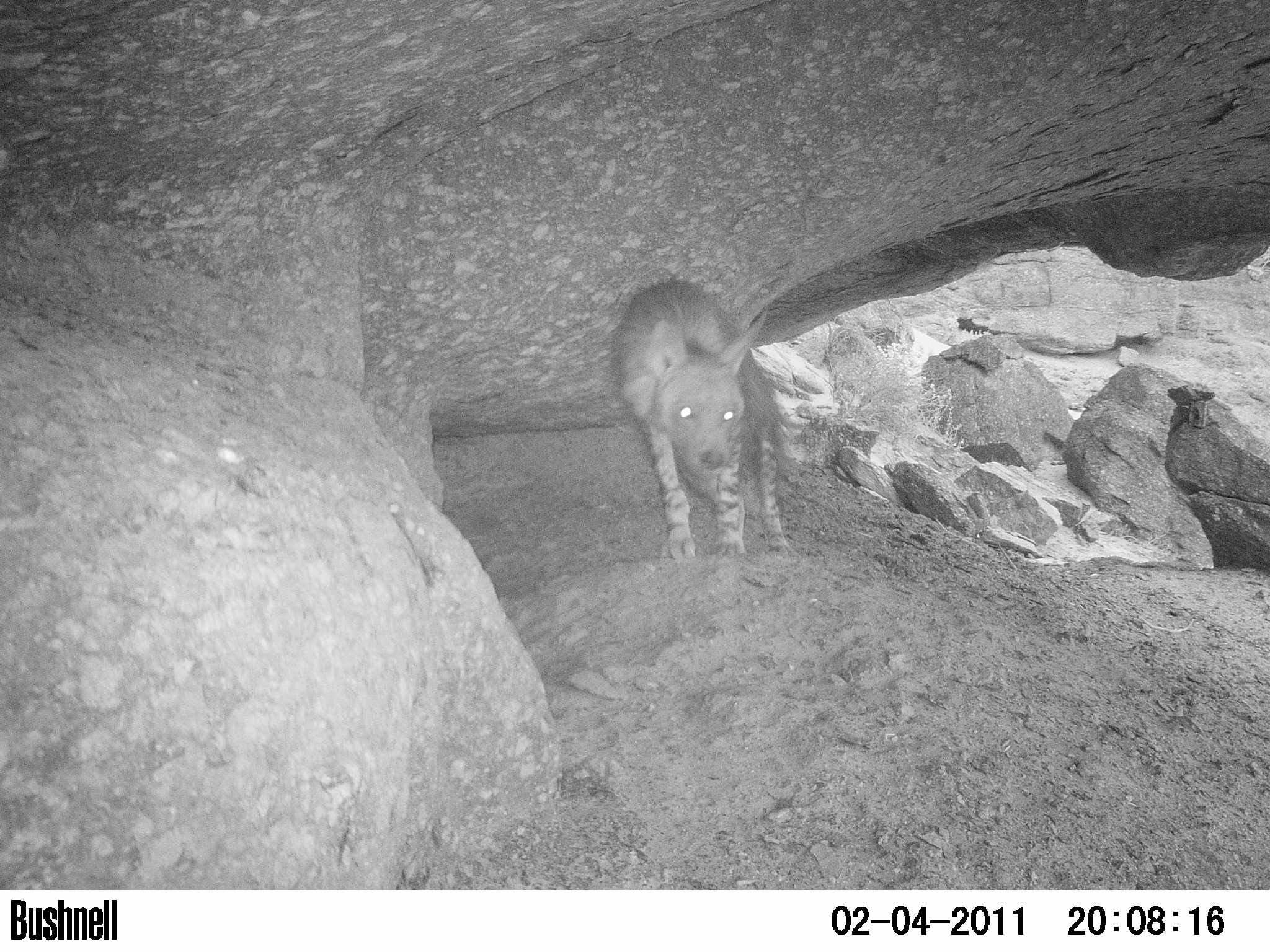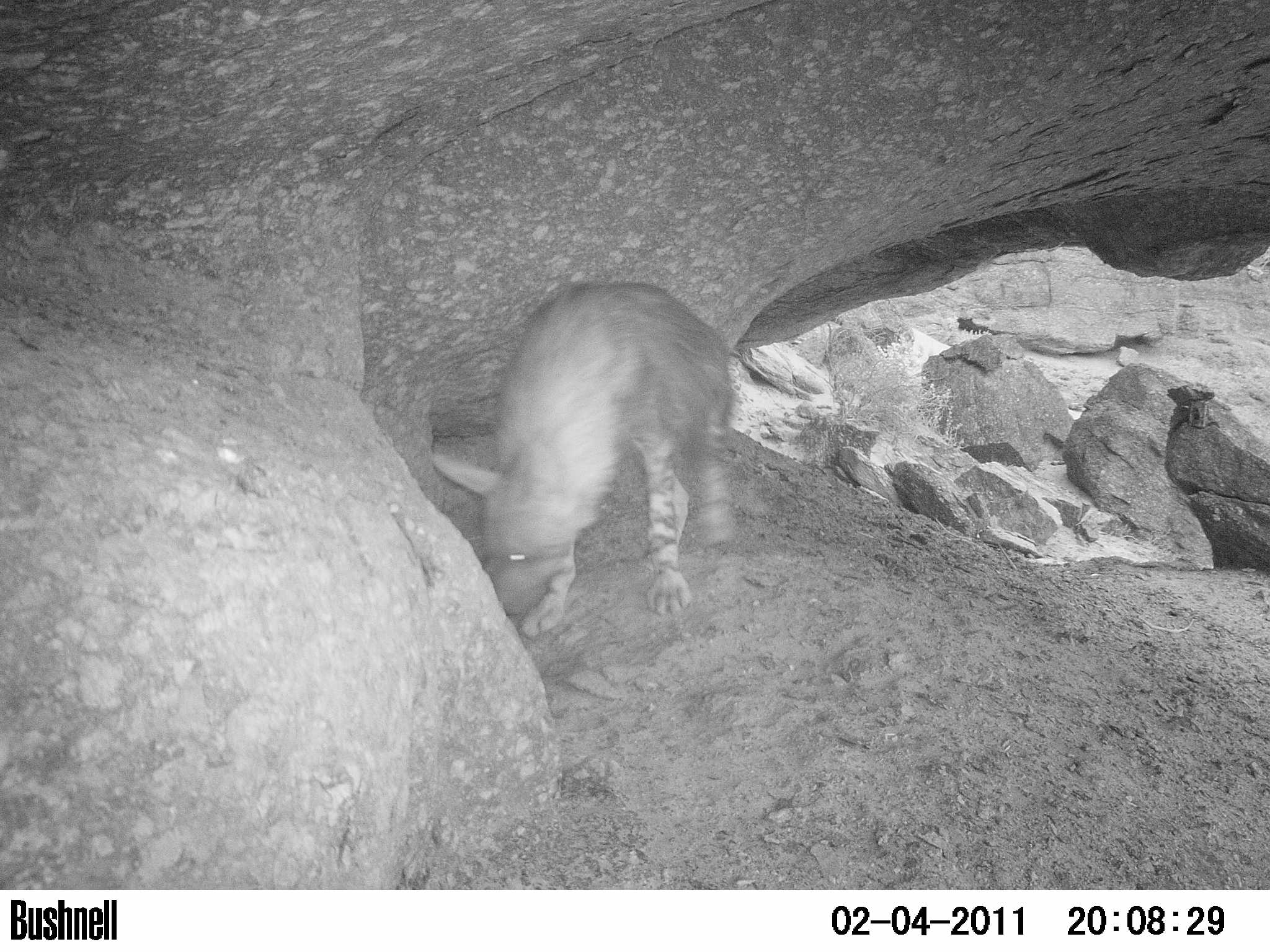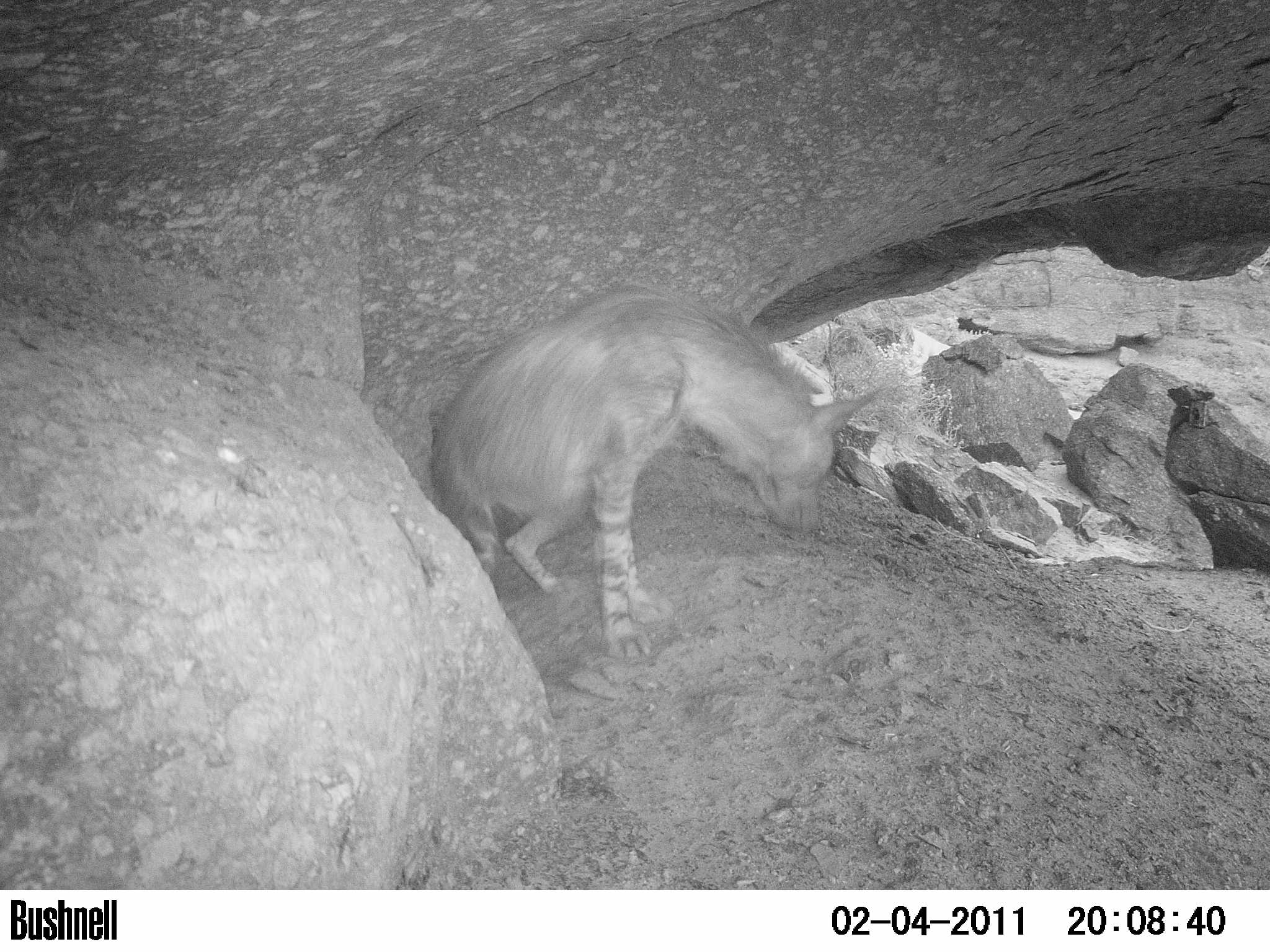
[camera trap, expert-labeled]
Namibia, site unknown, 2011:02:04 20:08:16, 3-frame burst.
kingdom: Animalia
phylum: Chordata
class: Mammalia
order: Carnivora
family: Hyaenidae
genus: Parahyaena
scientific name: Parahyaena brunnea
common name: brown hyena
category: hyaena brunnea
Hyaena brunnea (brown hyena) (Parahyaena brunnea).